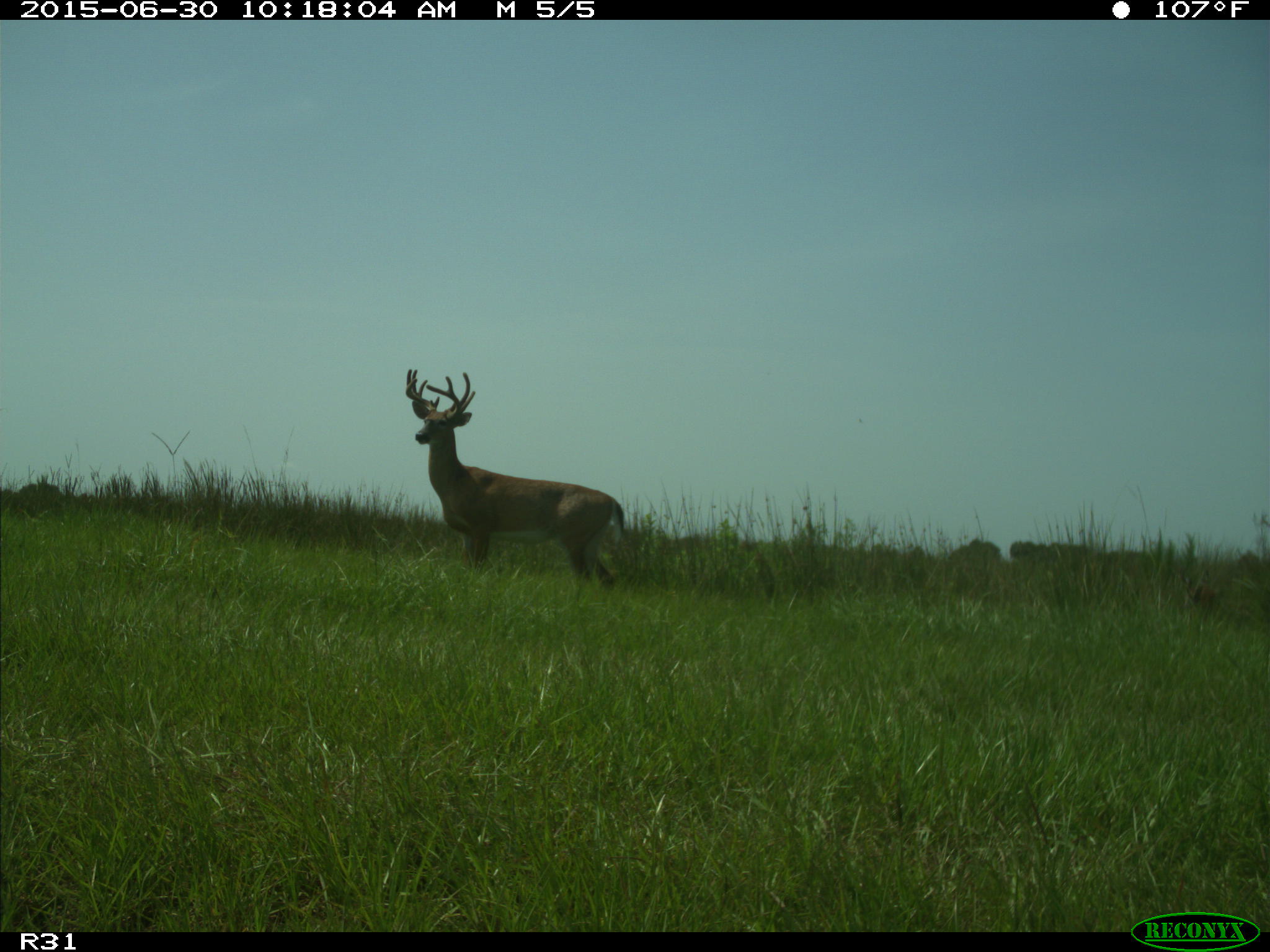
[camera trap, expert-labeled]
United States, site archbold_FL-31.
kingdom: Animalia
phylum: Chordata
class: Mammalia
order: Artiodactyla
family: Cervidae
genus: Odocoileus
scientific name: Odocoileus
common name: deer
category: unidentified deer